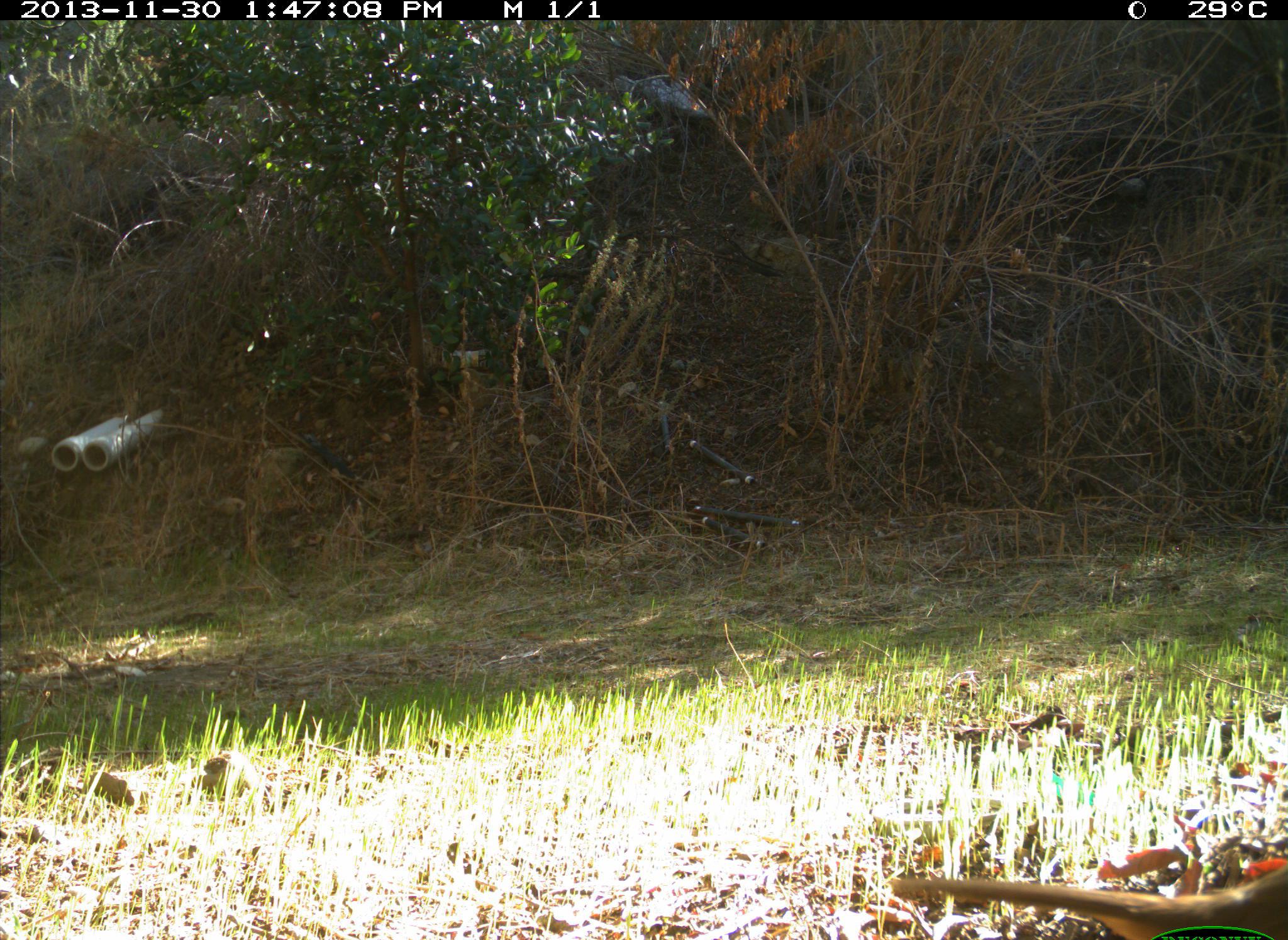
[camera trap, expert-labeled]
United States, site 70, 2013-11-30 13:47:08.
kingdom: Animalia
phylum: Chordata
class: Aves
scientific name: Aves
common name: bird